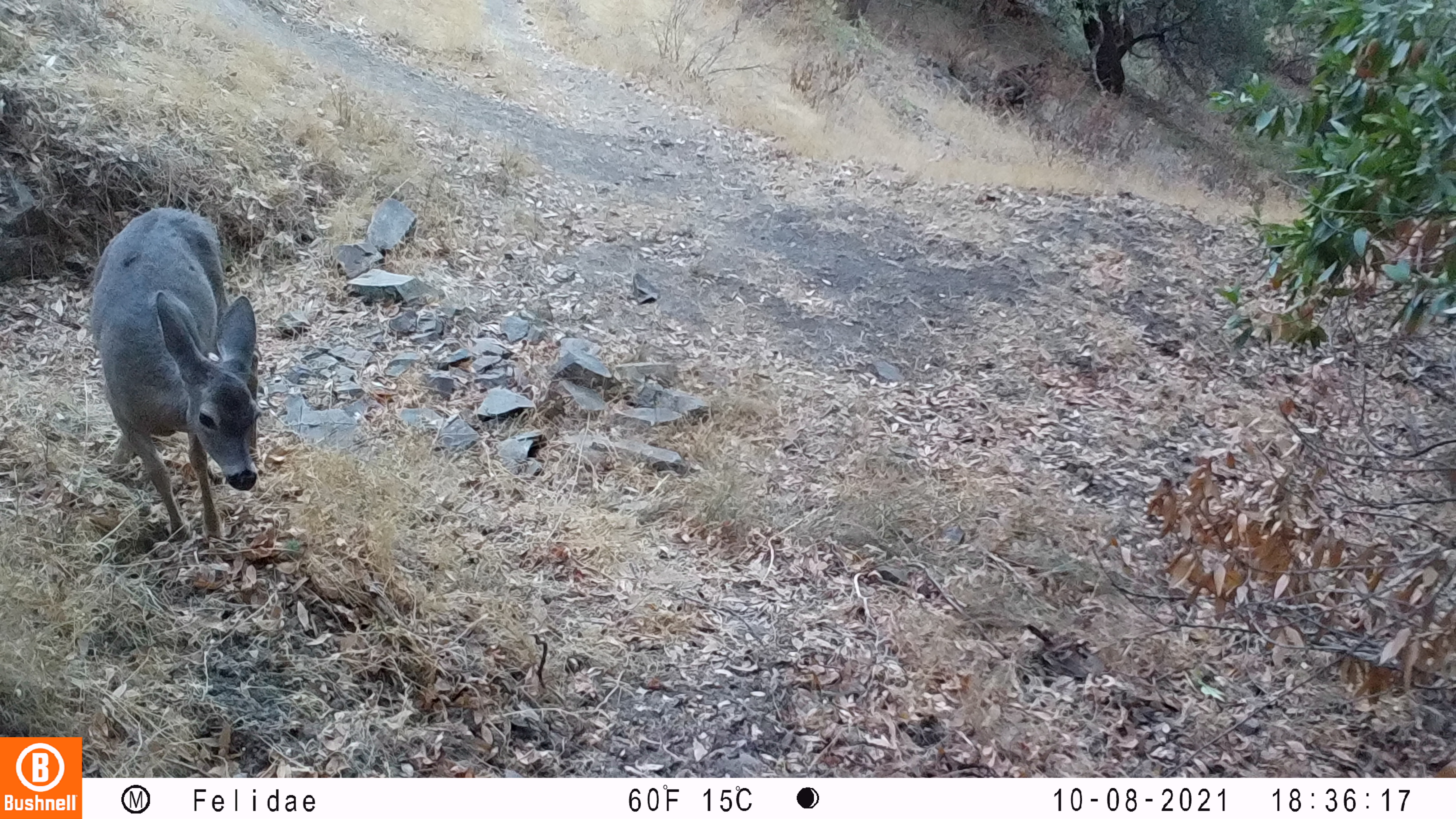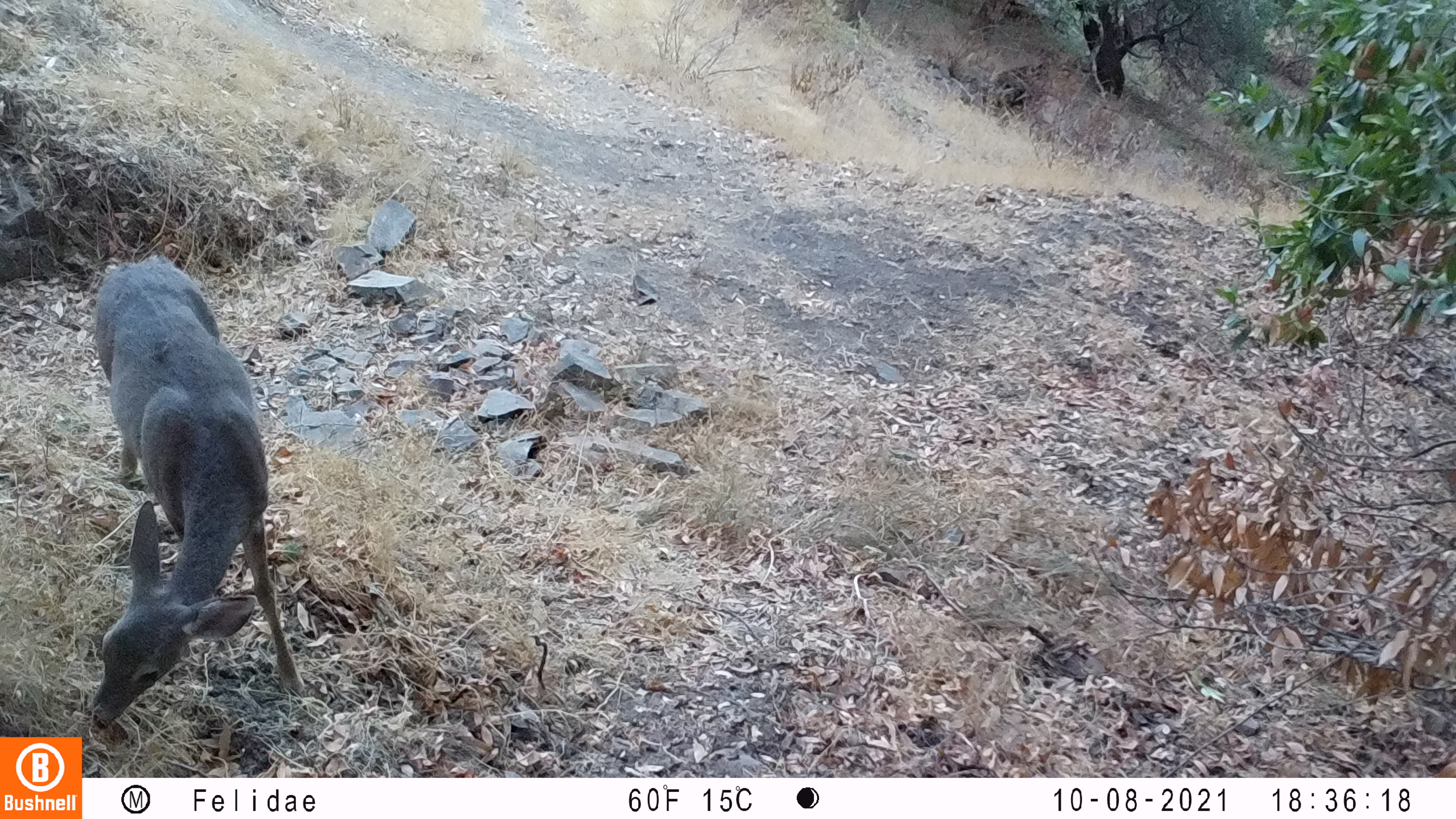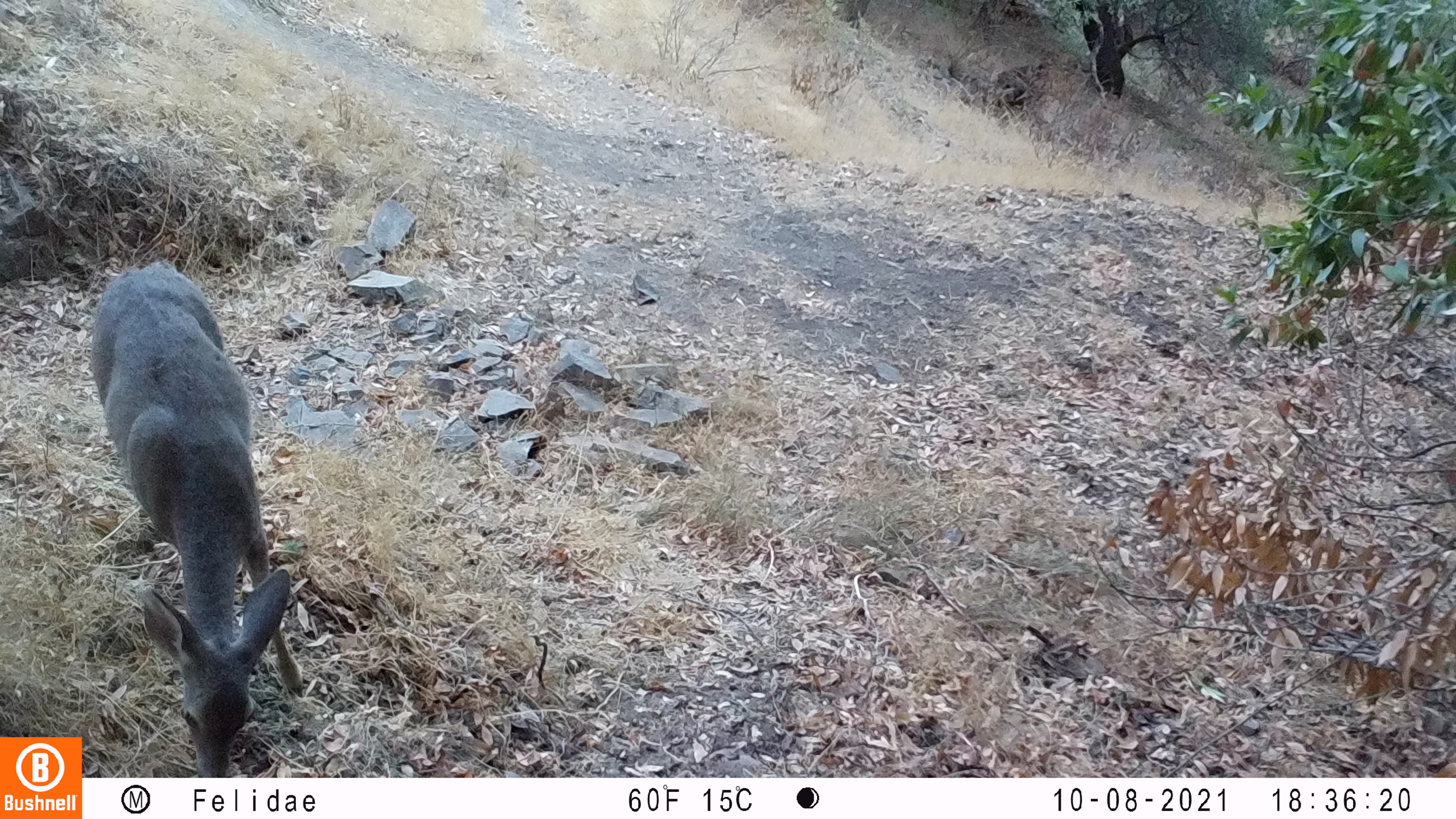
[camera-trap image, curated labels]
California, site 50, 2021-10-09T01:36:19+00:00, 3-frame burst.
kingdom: Animalia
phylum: Chordata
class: Mammalia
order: Artiodactyla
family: Cervidae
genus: Odocoileus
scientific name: Odocoileus hemionus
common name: mule deer